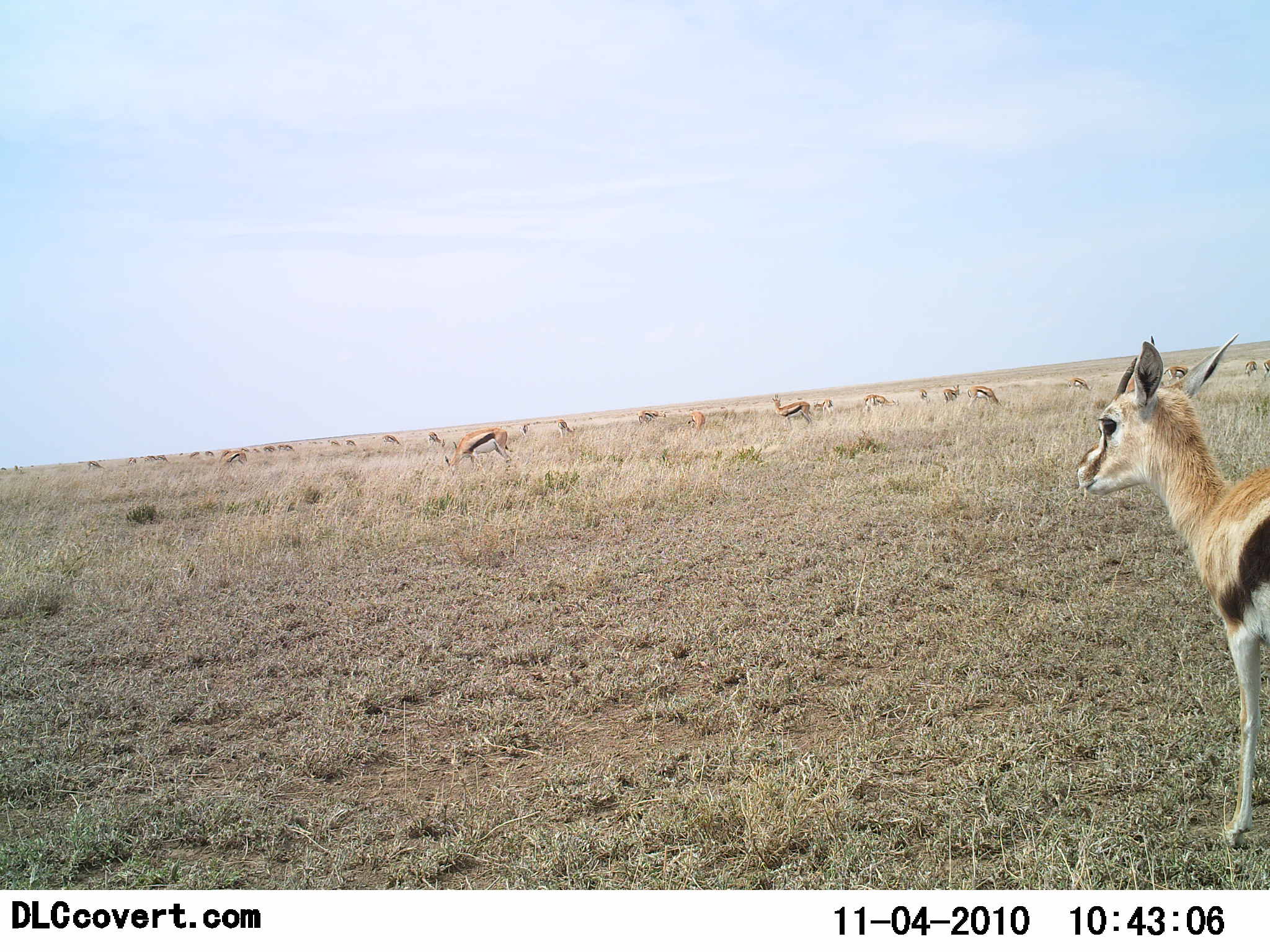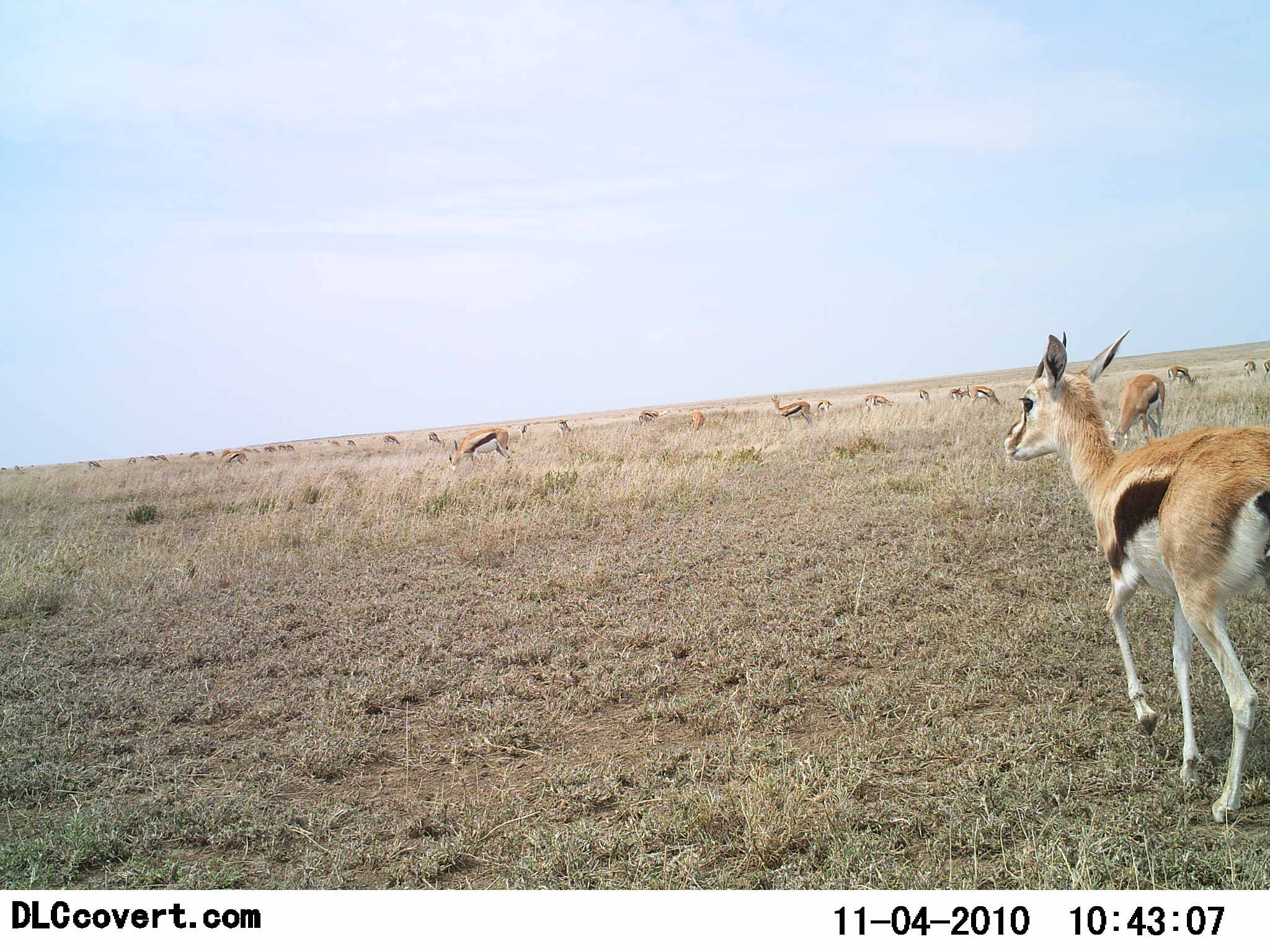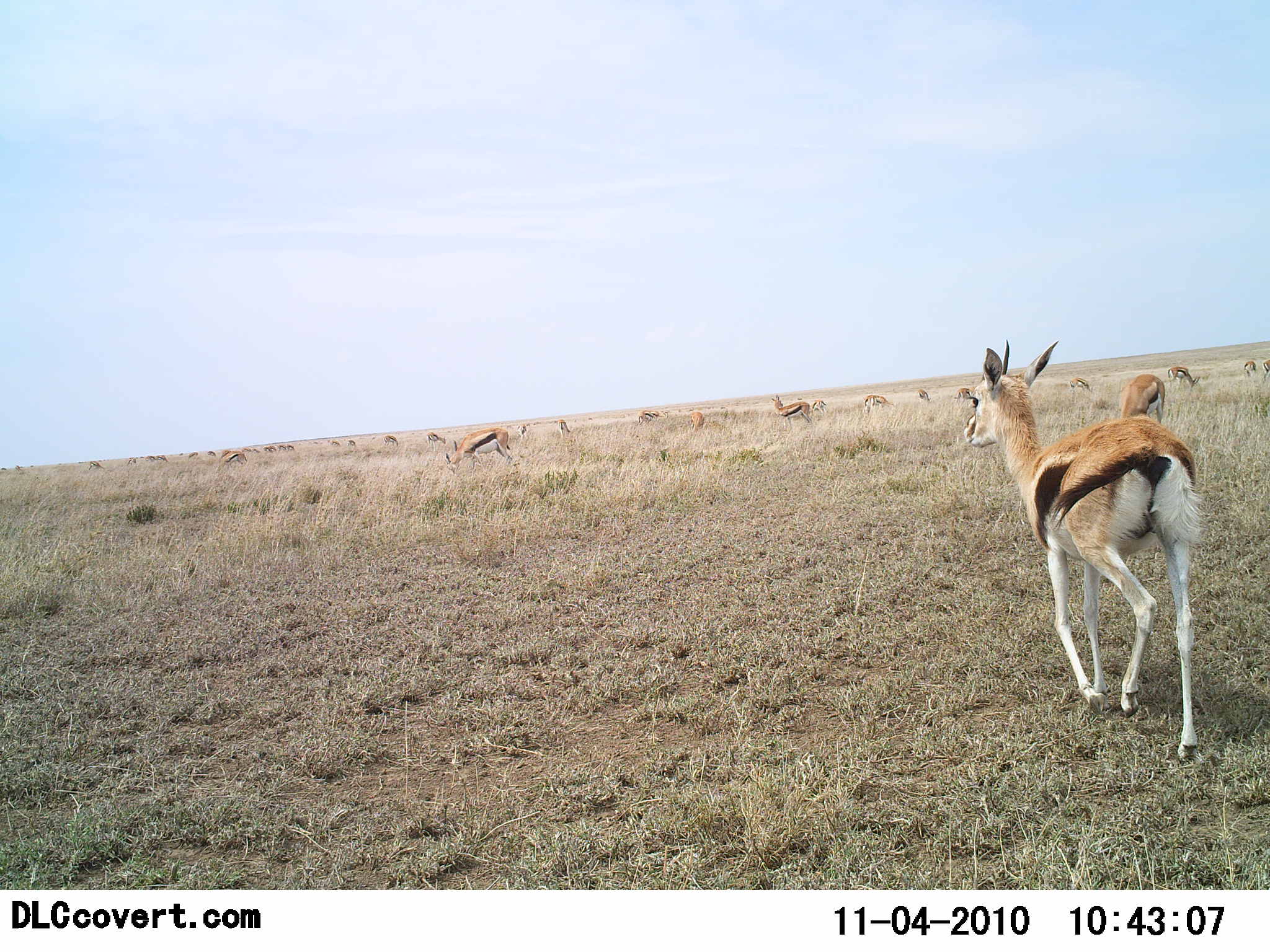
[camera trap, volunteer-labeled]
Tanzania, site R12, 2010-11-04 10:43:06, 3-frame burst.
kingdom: Animalia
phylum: Chordata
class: Mammalia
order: Artiodactyla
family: Bovidae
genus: Eudorcas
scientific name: Eudorcas thomsonii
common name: thomson's gazelle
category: gazellethomsons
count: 11-50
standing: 40%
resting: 0%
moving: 60%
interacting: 0%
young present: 0%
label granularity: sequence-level